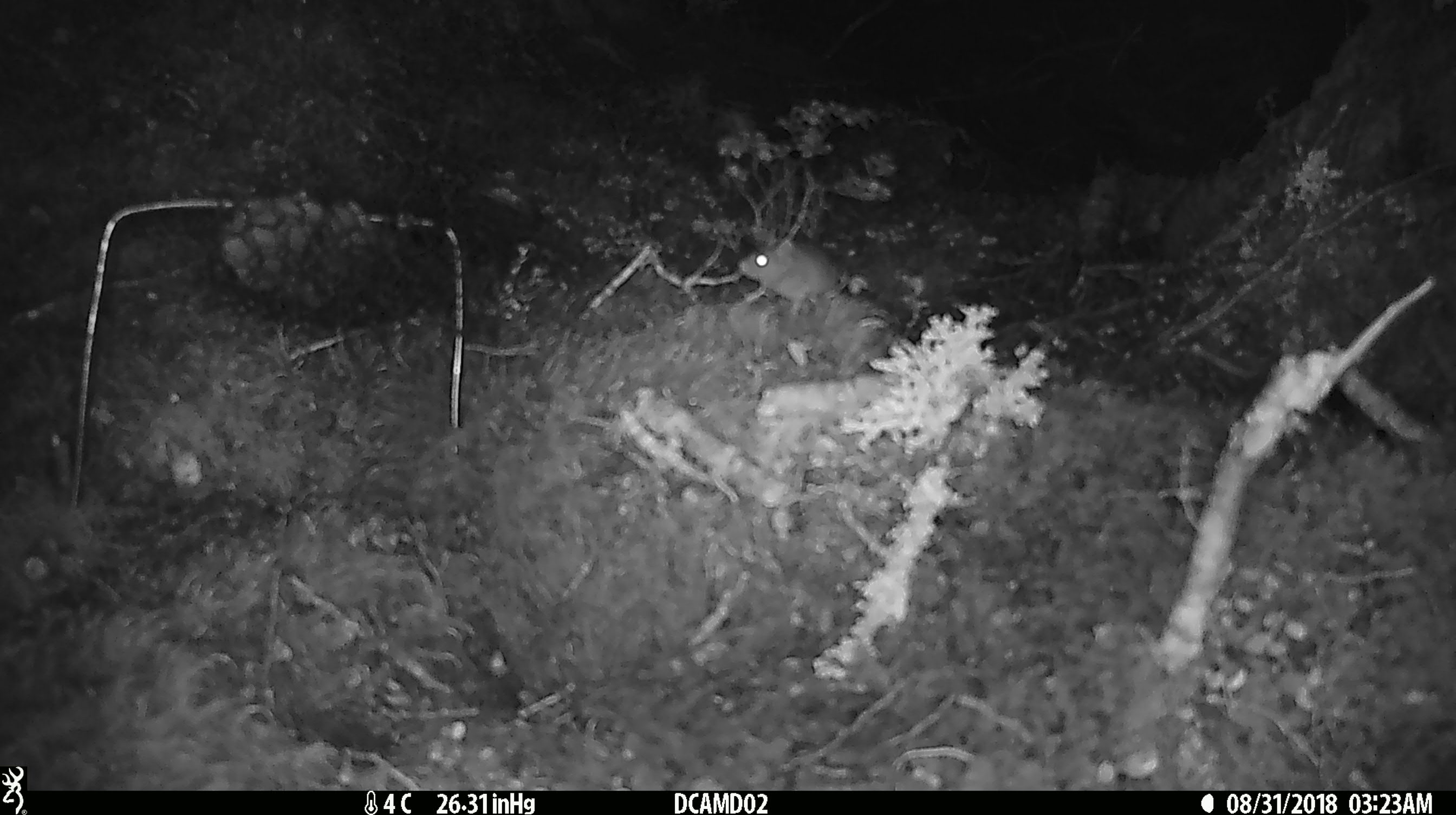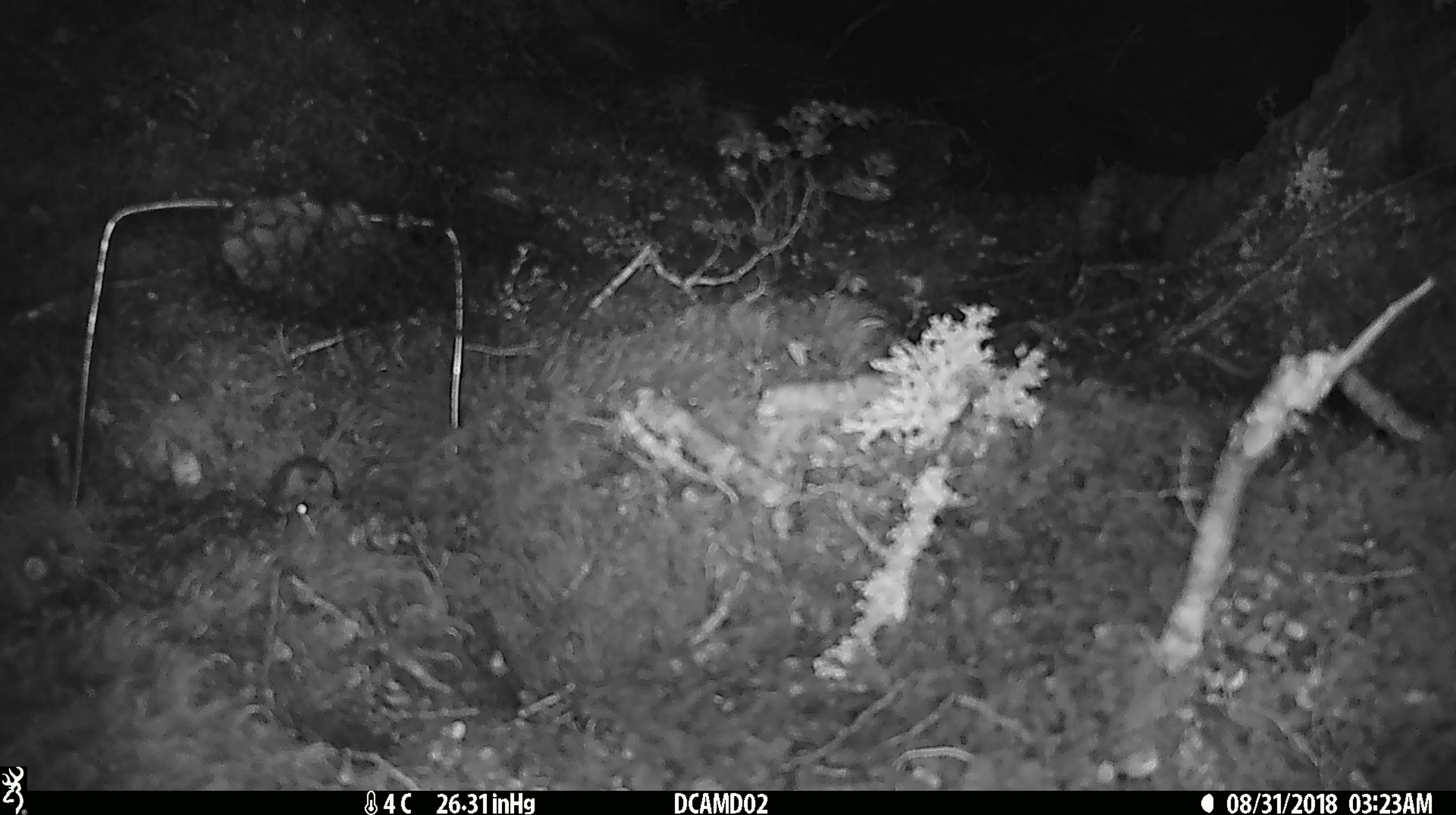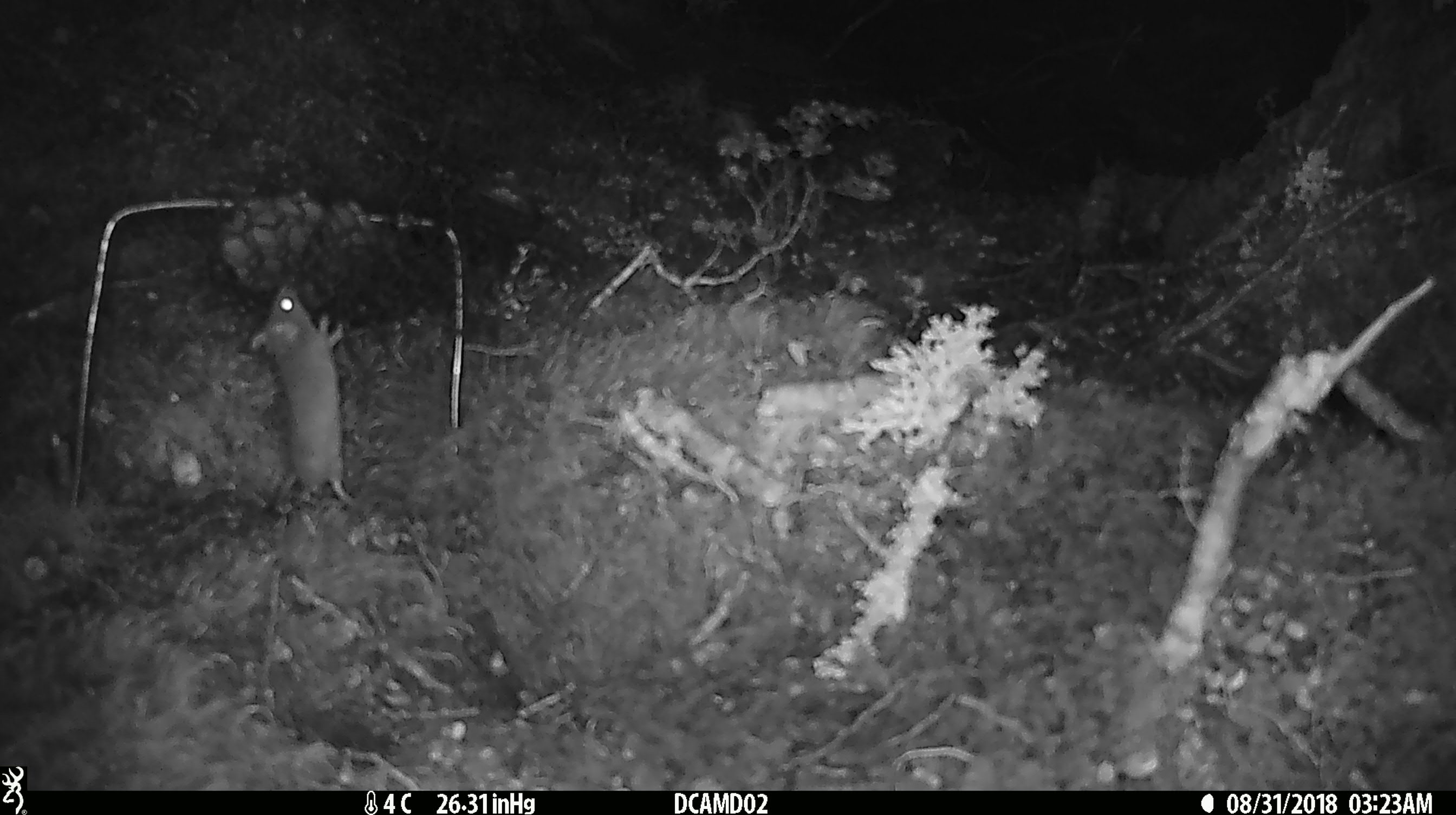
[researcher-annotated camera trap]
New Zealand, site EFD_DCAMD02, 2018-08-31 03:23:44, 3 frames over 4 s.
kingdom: Animalia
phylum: Chordata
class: Mammalia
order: Rodentia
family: Muridae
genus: Mus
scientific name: Mus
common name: mouse